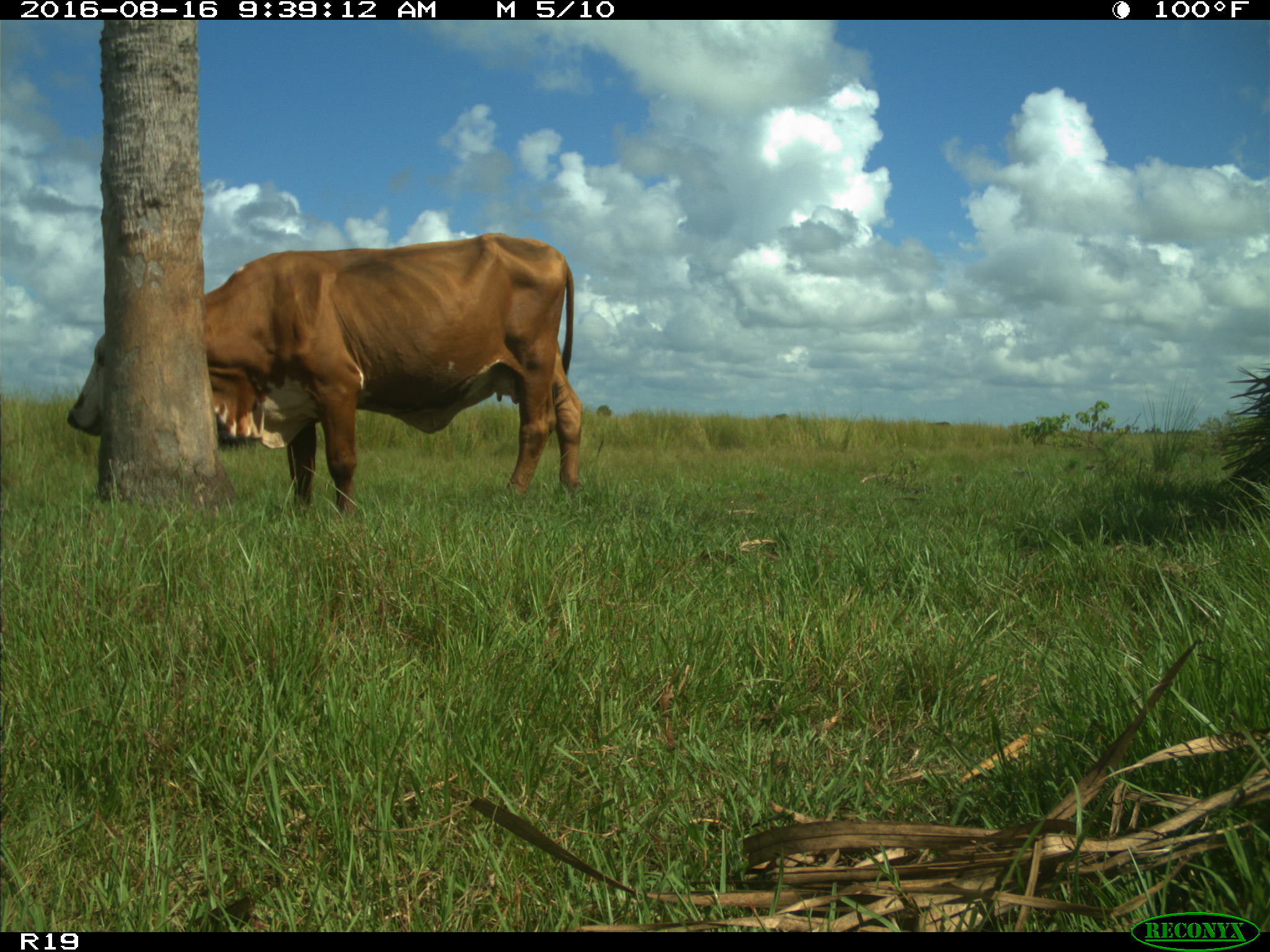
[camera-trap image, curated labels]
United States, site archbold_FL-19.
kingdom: Animalia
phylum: Chordata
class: Mammalia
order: Artiodactyla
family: Bovidae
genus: Bos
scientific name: Bos taurus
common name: domestic cow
Bos taurus (domestic cow).